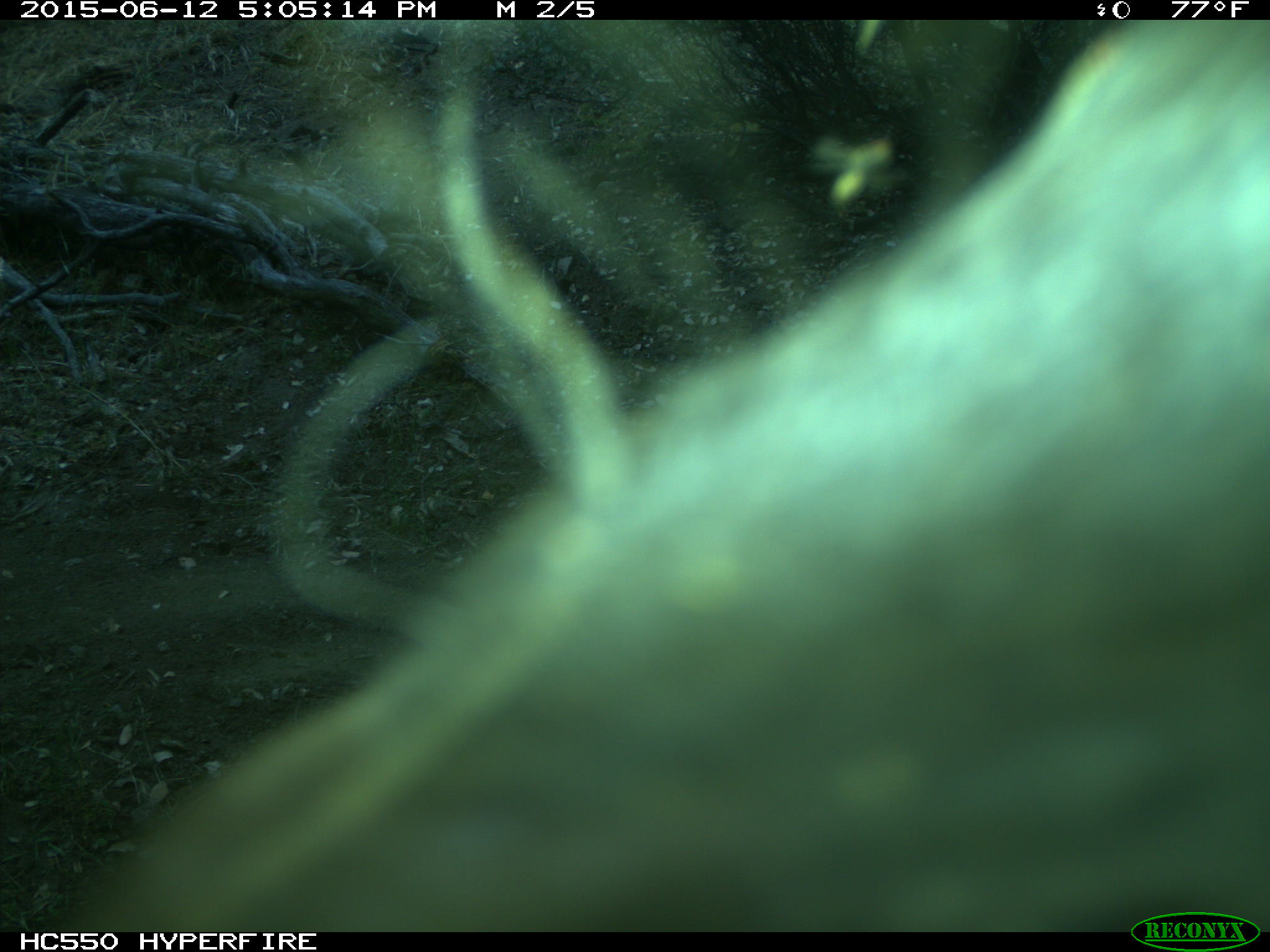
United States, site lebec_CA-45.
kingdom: Animalia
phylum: Chordata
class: Mammalia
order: Artiodactyla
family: Bovidae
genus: Bos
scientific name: Bos taurus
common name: domestic cow